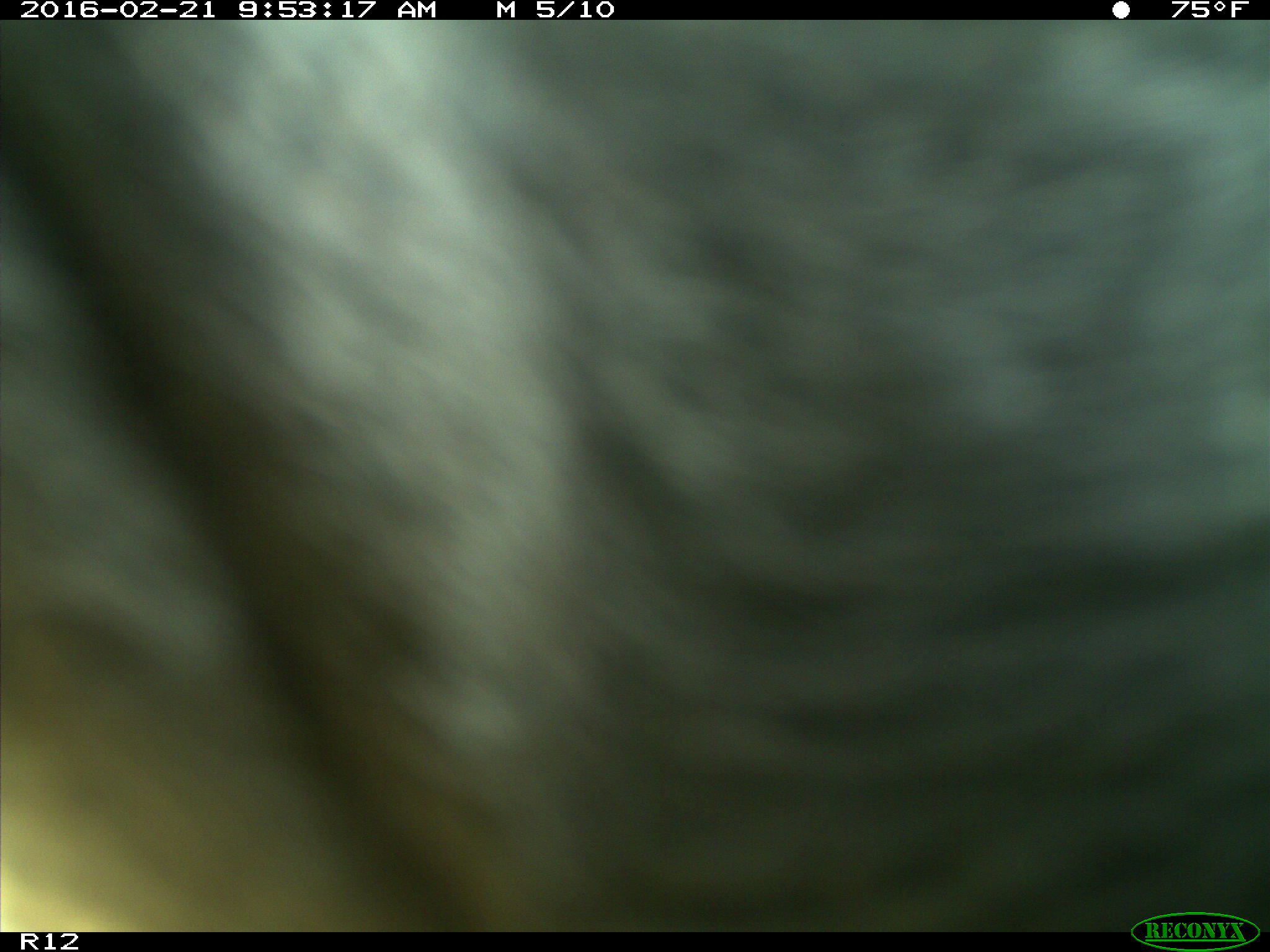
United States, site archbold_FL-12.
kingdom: Animalia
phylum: Chordata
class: Mammalia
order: Artiodactyla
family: Bovidae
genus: Bos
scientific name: Bos taurus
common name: domestic cow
Bos taurus (domestic cow).